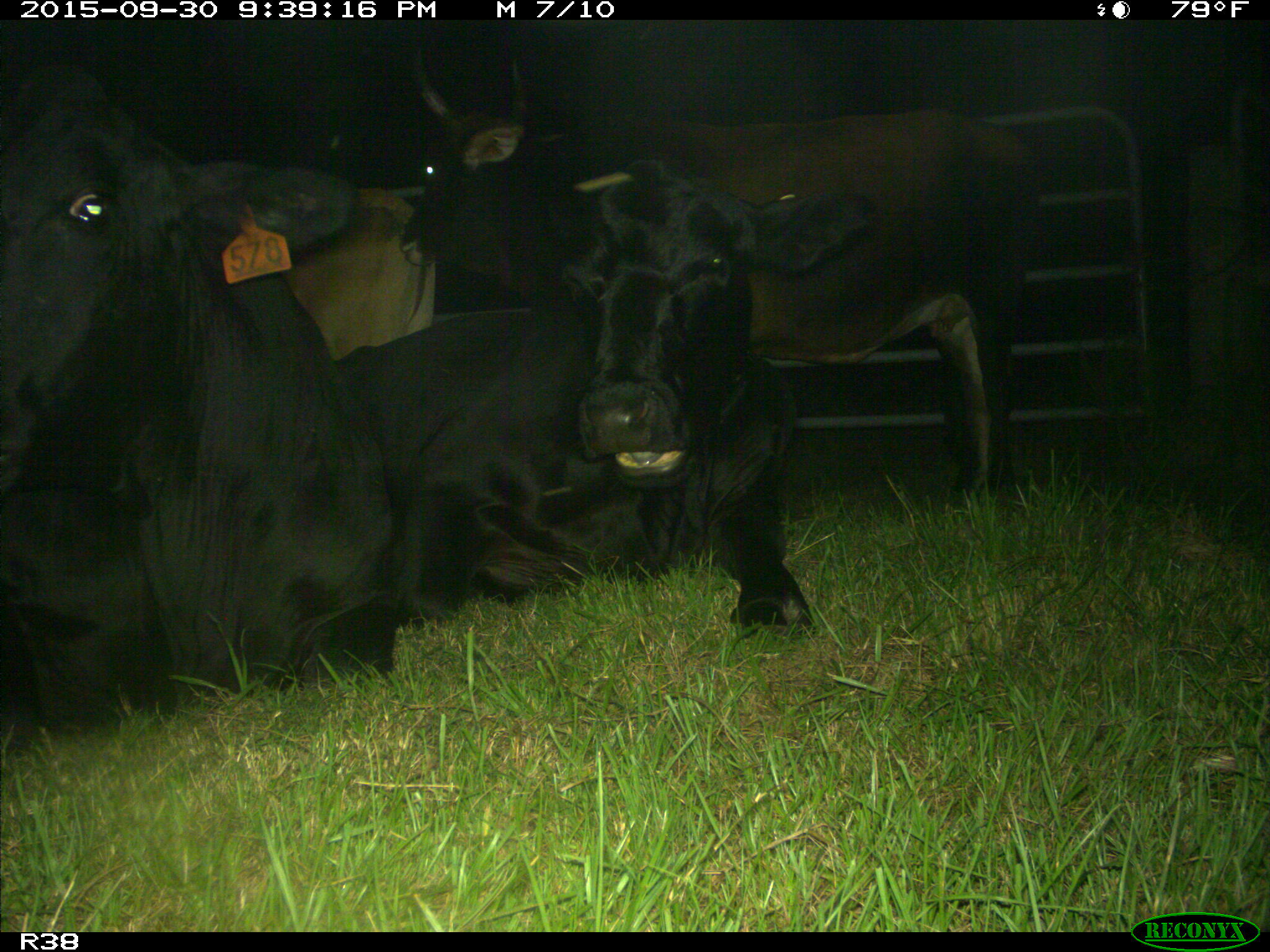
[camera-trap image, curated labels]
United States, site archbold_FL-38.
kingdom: Animalia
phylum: Chordata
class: Mammalia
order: Artiodactyla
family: Bovidae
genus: Bos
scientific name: Bos taurus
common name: domestic cow